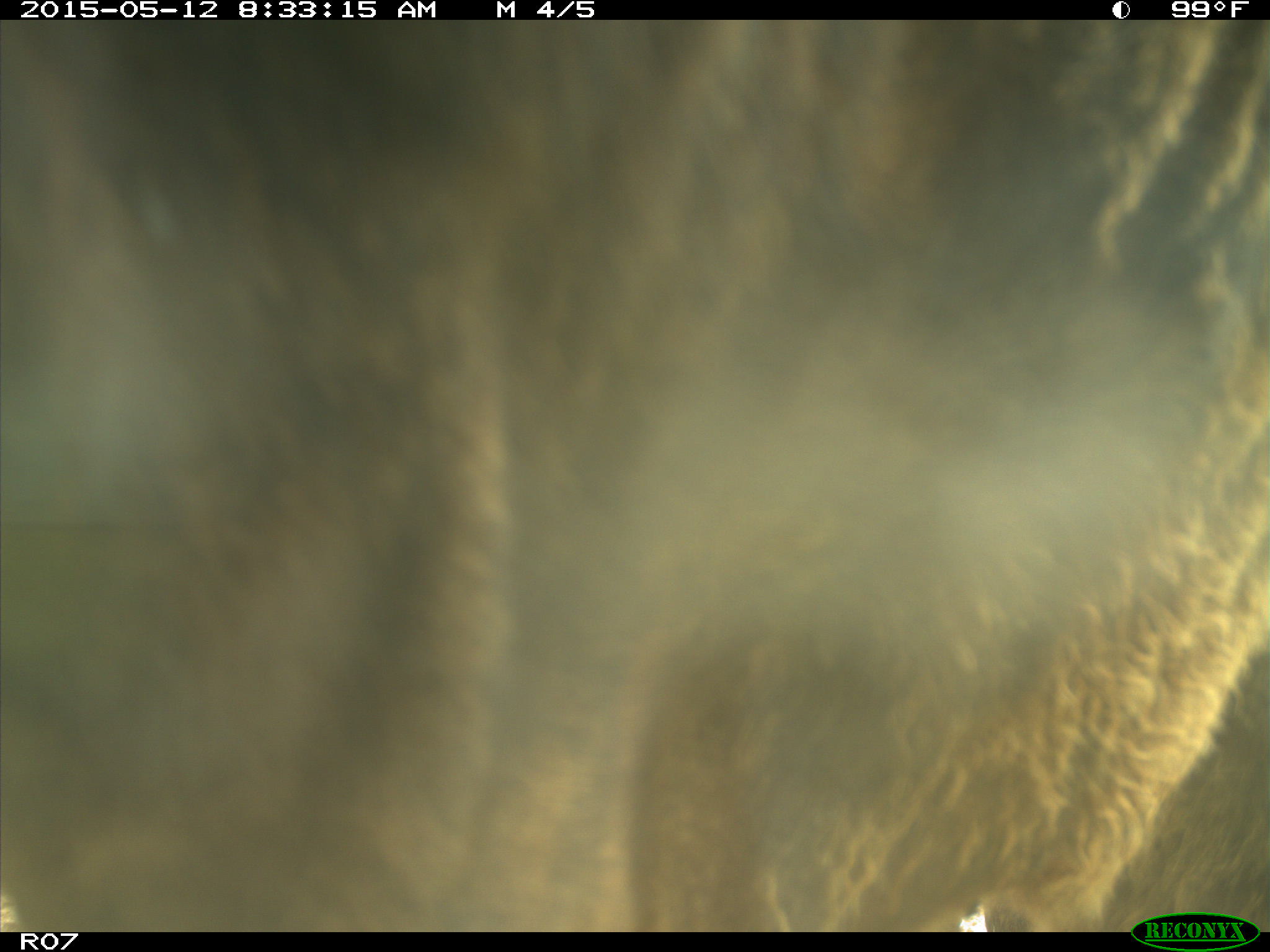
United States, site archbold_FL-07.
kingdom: Animalia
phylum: Chordata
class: Mammalia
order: Artiodactyla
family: Bovidae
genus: Bos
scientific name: Bos taurus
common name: domestic cow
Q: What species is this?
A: Bos taurus (domestic cow).